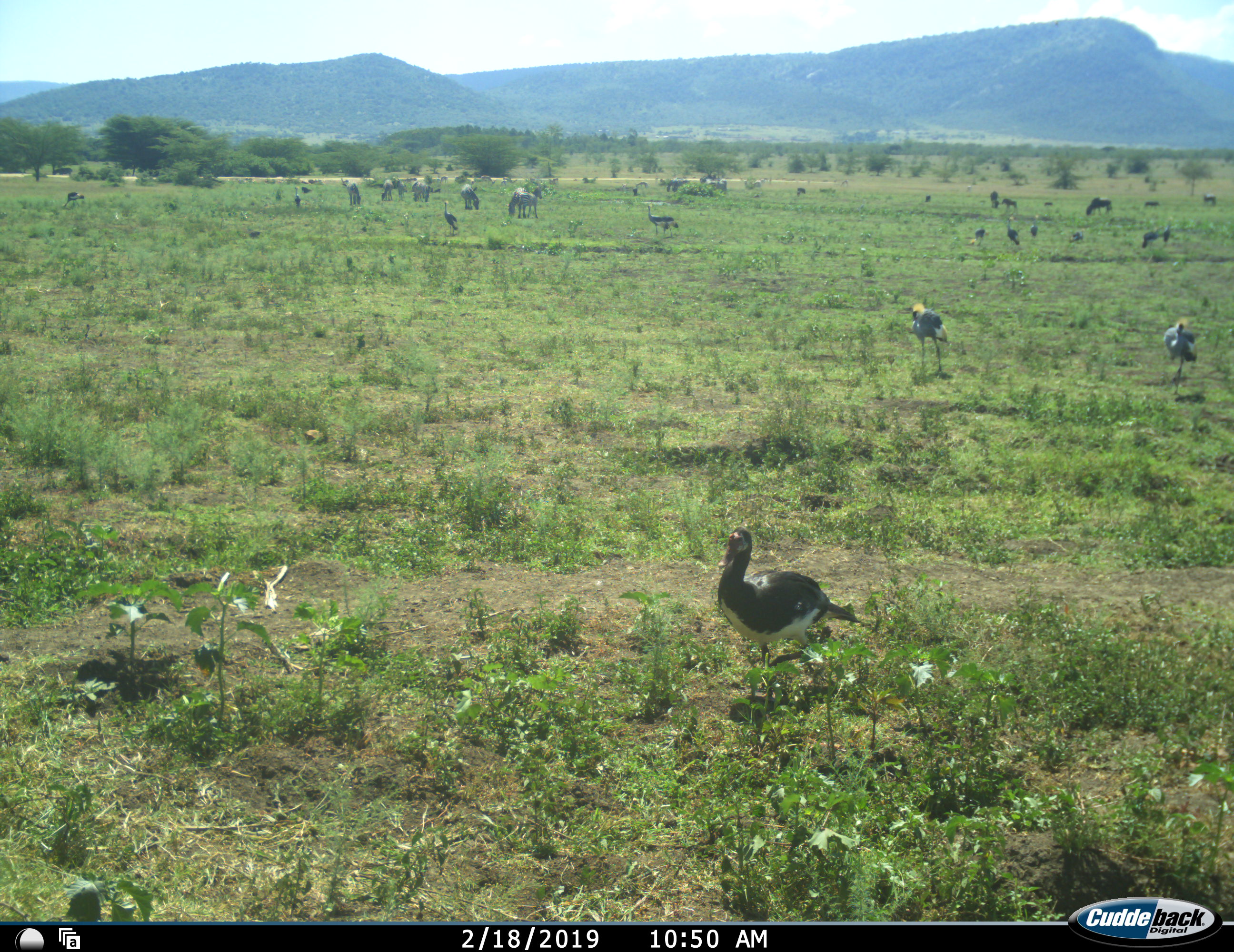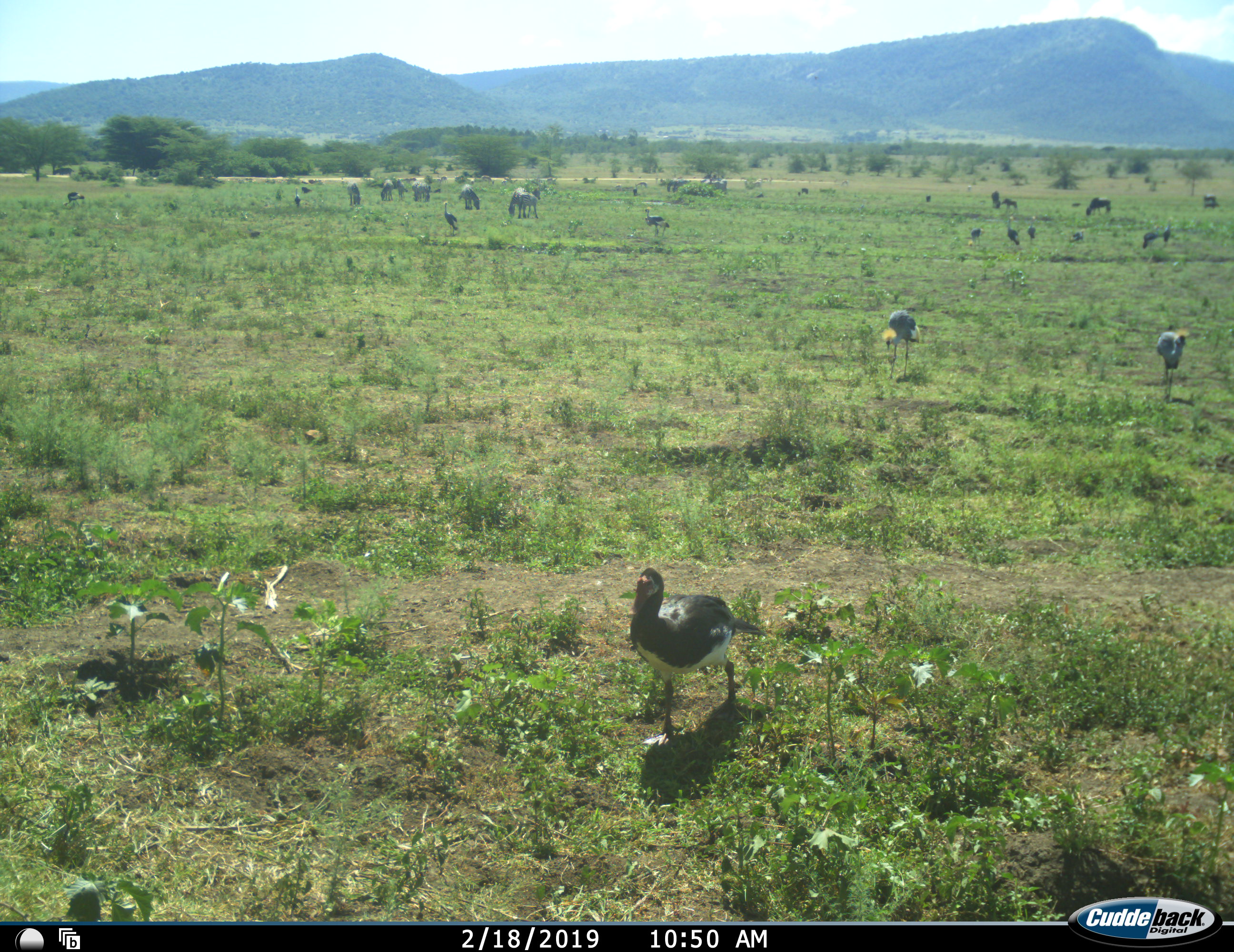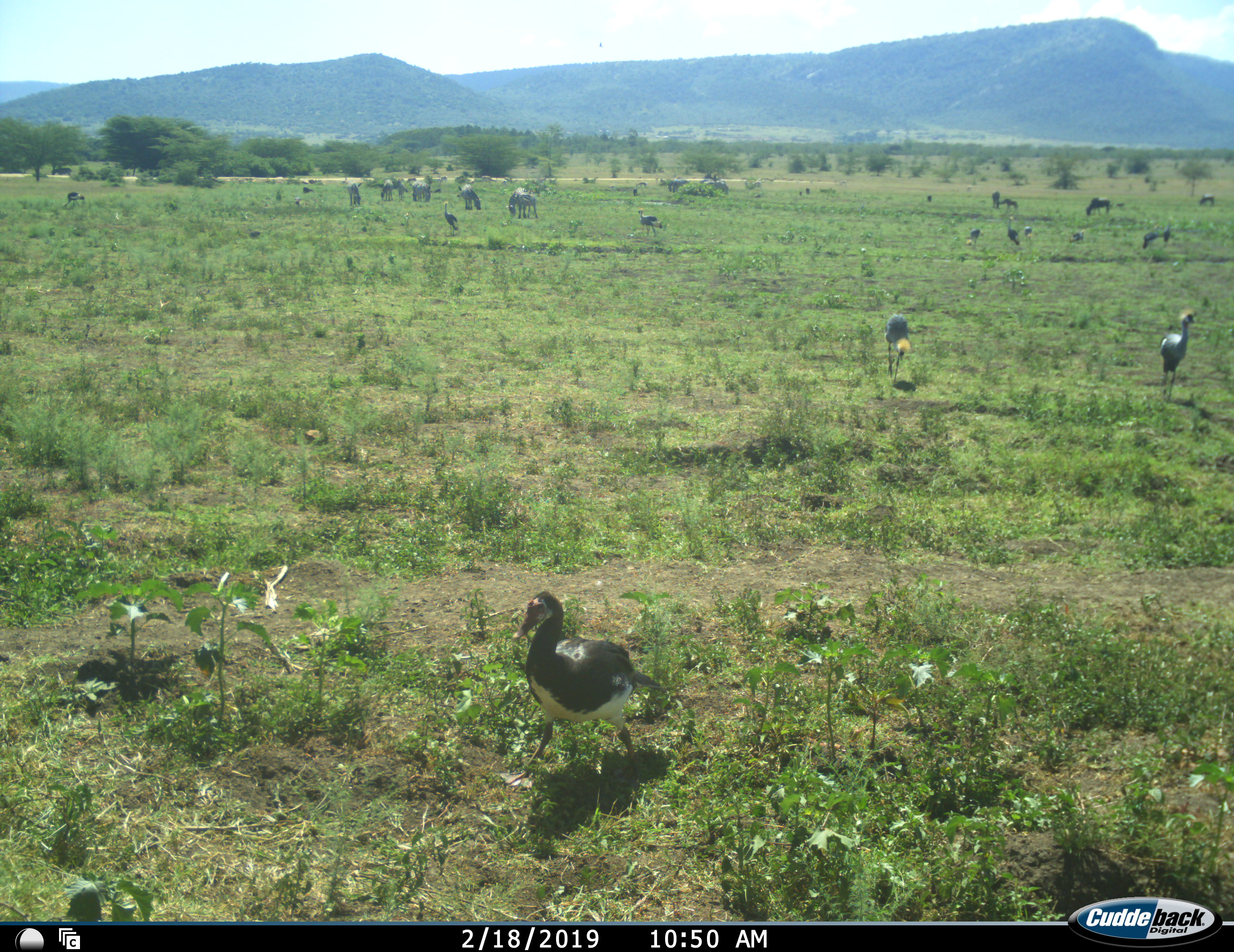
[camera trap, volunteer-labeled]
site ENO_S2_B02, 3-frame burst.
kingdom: Animalia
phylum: Chordata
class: Aves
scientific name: Aves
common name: bird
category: birdother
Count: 11-50.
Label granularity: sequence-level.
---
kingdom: Animalia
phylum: Chordata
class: Mammalia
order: Perissodactyla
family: Equidae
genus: Equus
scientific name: Equus quagga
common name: plains zebra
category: zebraplains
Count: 8.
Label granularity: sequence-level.